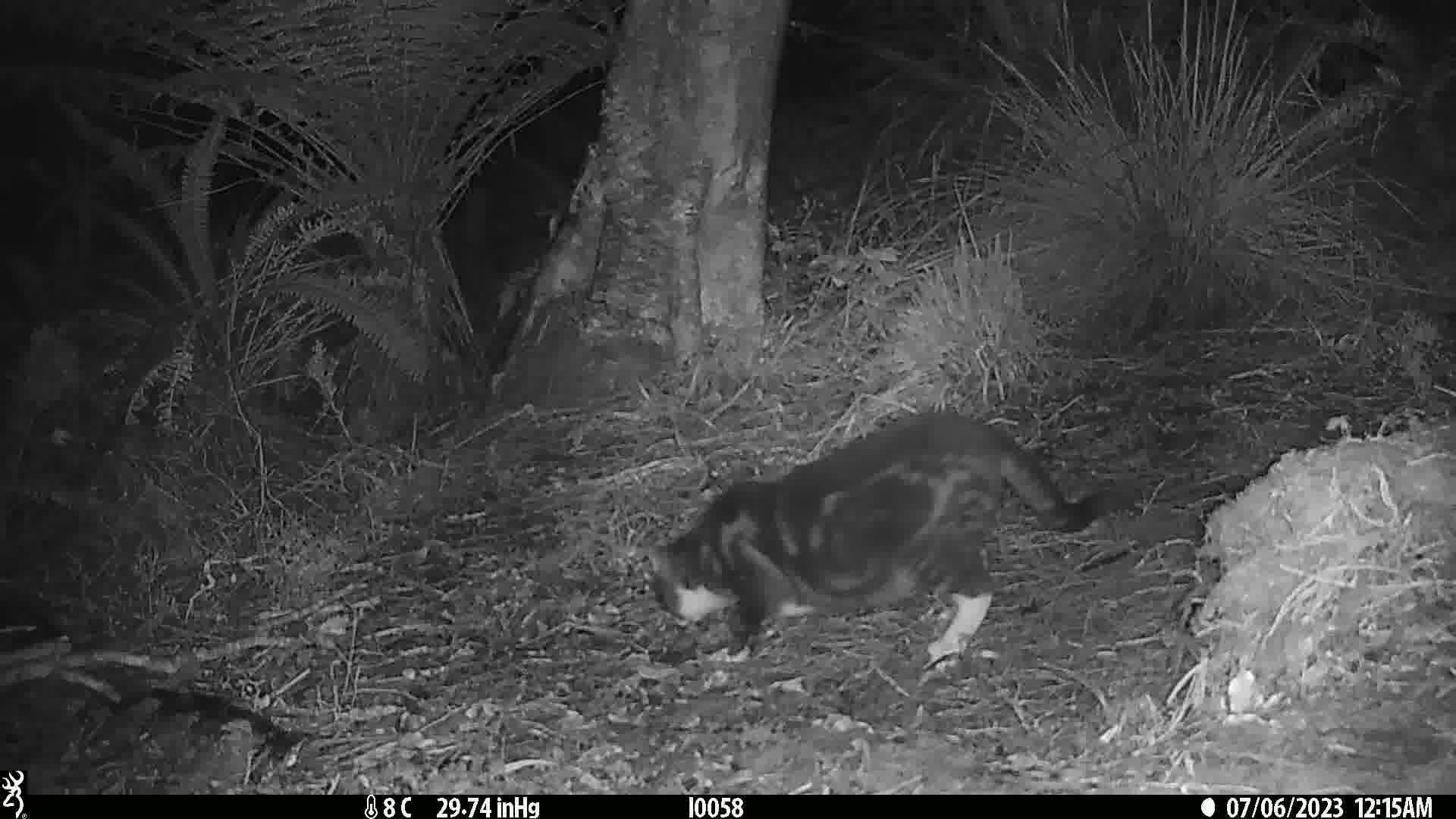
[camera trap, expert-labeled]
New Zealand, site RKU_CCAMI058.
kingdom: Animalia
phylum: Chordata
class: Mammalia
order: Carnivora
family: Felidae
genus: Felis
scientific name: Felis catus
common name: domestic cat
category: cat